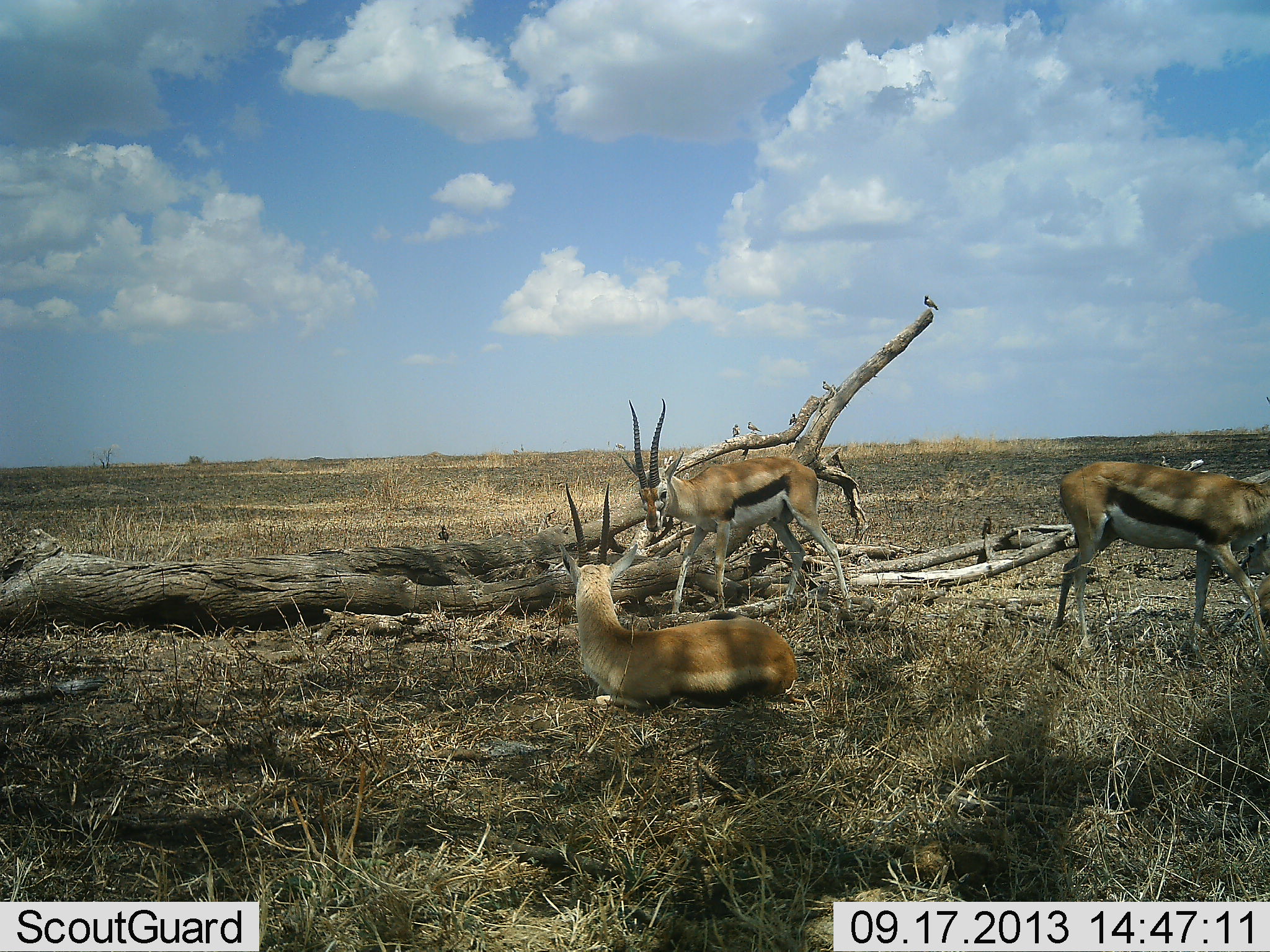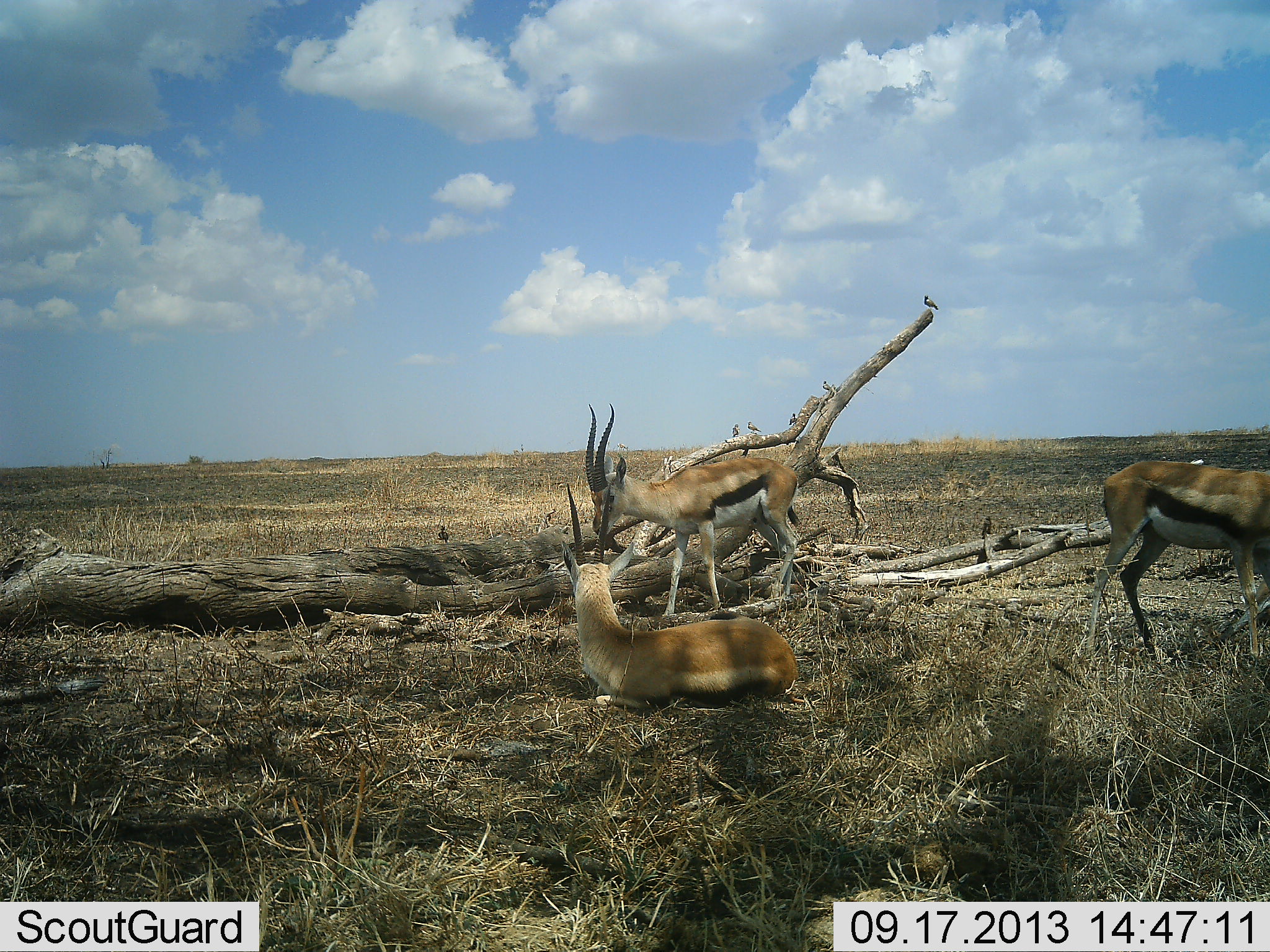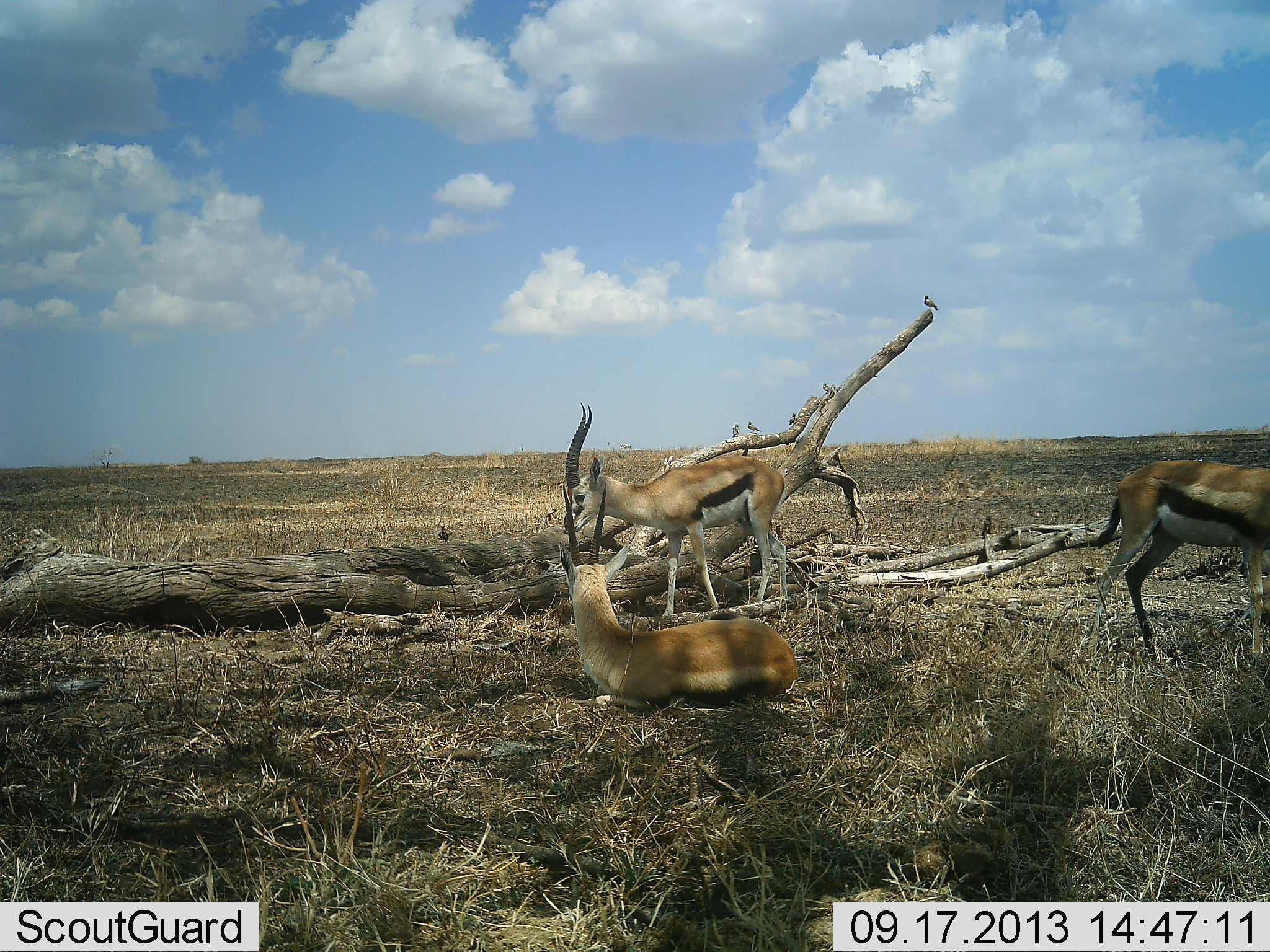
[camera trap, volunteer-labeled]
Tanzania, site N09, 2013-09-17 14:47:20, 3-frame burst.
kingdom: Animalia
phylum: Chordata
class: Mammalia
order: Artiodactyla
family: Bovidae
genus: Eudorcas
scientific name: Eudorcas thomsonii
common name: thomson's gazelle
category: gazellethomsons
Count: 3.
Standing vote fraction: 56%.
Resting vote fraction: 89%.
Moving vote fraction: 56%.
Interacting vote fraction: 11%.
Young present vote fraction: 0%.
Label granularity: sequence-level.